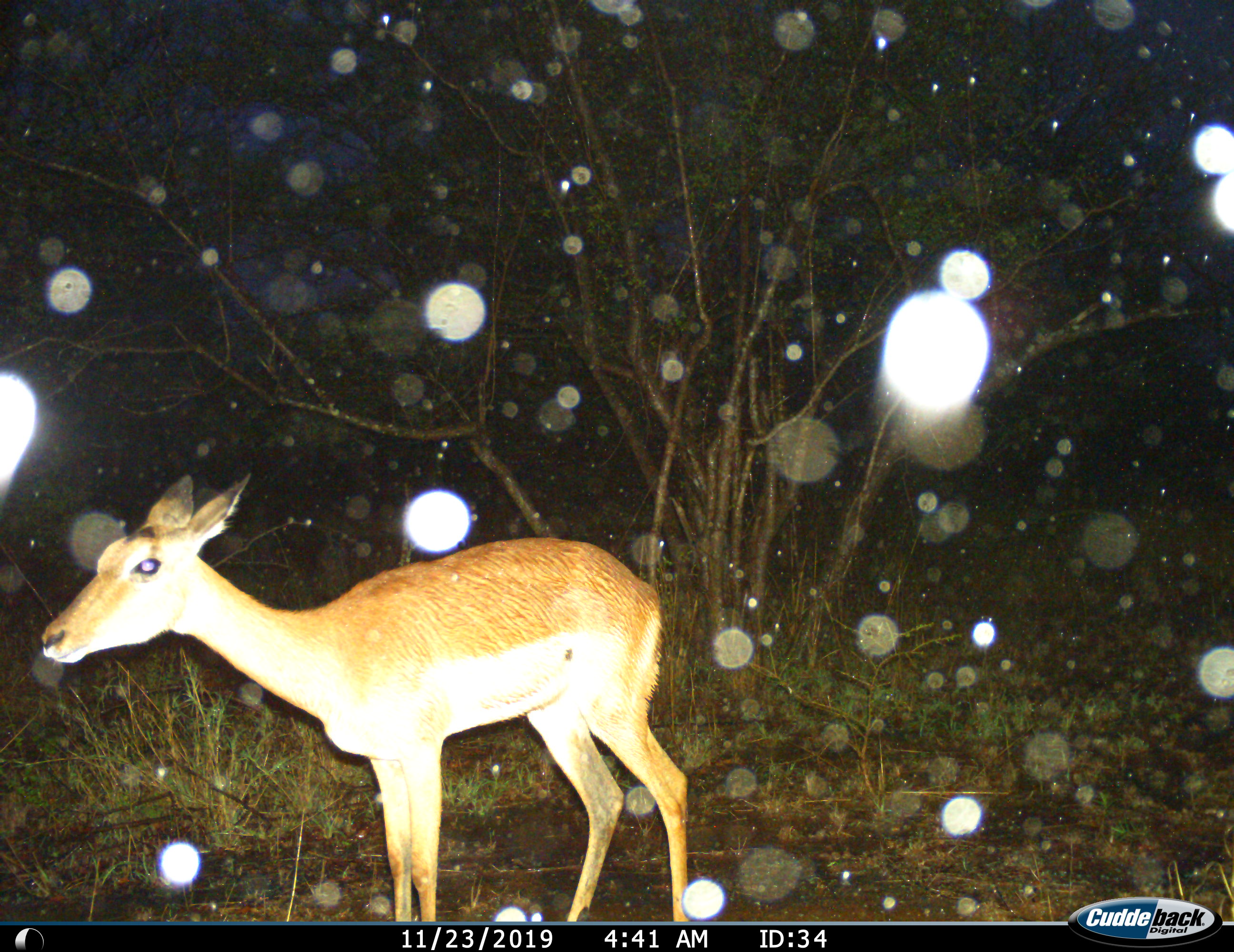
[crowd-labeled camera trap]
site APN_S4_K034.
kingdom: Animalia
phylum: Chordata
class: Mammalia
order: Artiodactyla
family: Bovidae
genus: Aepyceros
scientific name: Aepyceros melampus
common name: impala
Impala (Aepyceros melampus), count 1. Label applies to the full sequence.